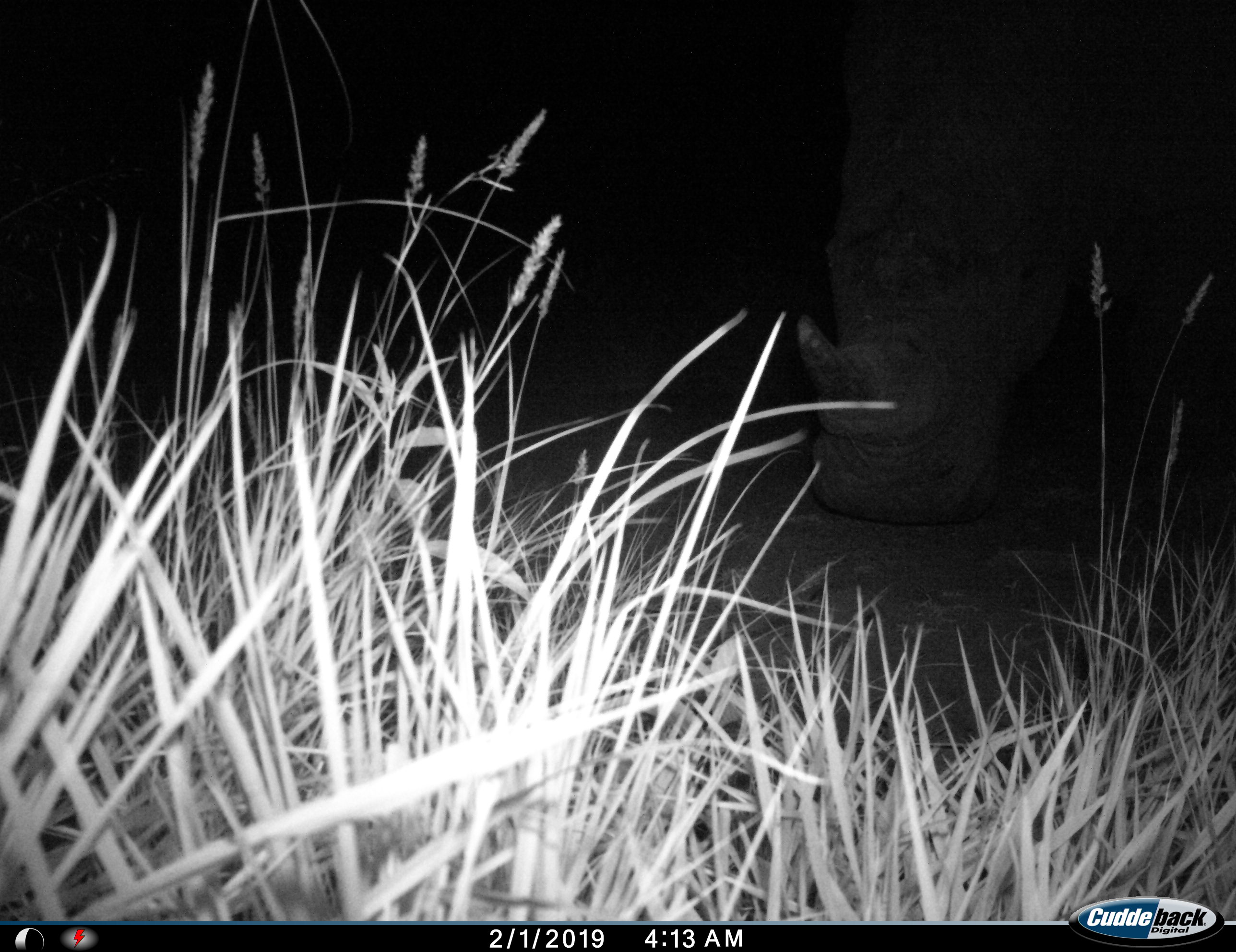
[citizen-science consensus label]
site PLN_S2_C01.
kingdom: Animalia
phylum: Chordata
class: Mammalia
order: Perissodactyla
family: Rhinocerotidae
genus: Ceratotherium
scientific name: Ceratotherium simum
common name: white rhinoceros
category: rhinoceroswhite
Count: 1.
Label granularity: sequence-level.